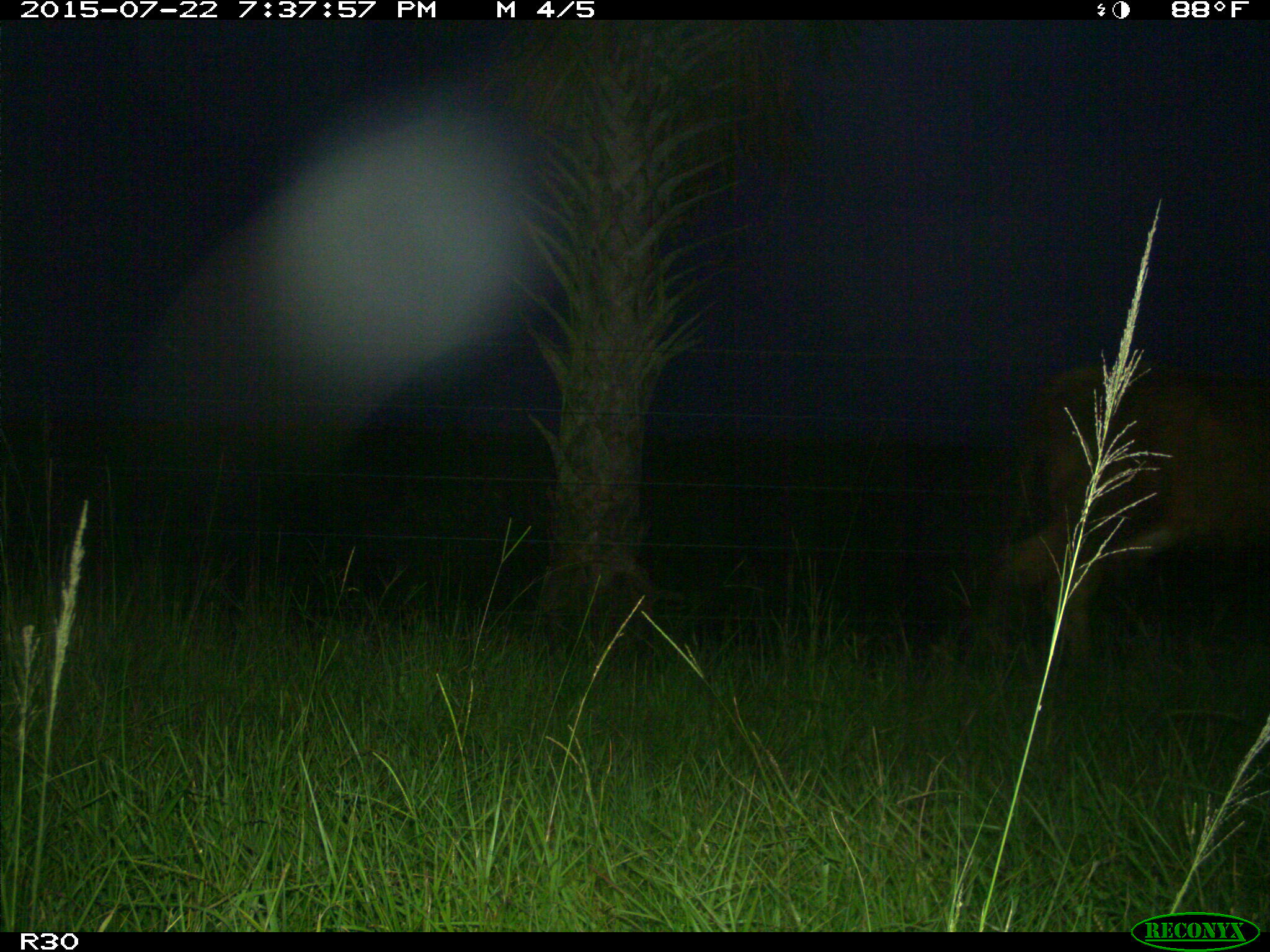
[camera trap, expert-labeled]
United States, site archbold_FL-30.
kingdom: Animalia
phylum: Chordata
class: Mammalia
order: Artiodactyla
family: Bovidae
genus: Bos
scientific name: Bos taurus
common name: domestic cow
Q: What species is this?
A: Bos taurus (domestic cow).